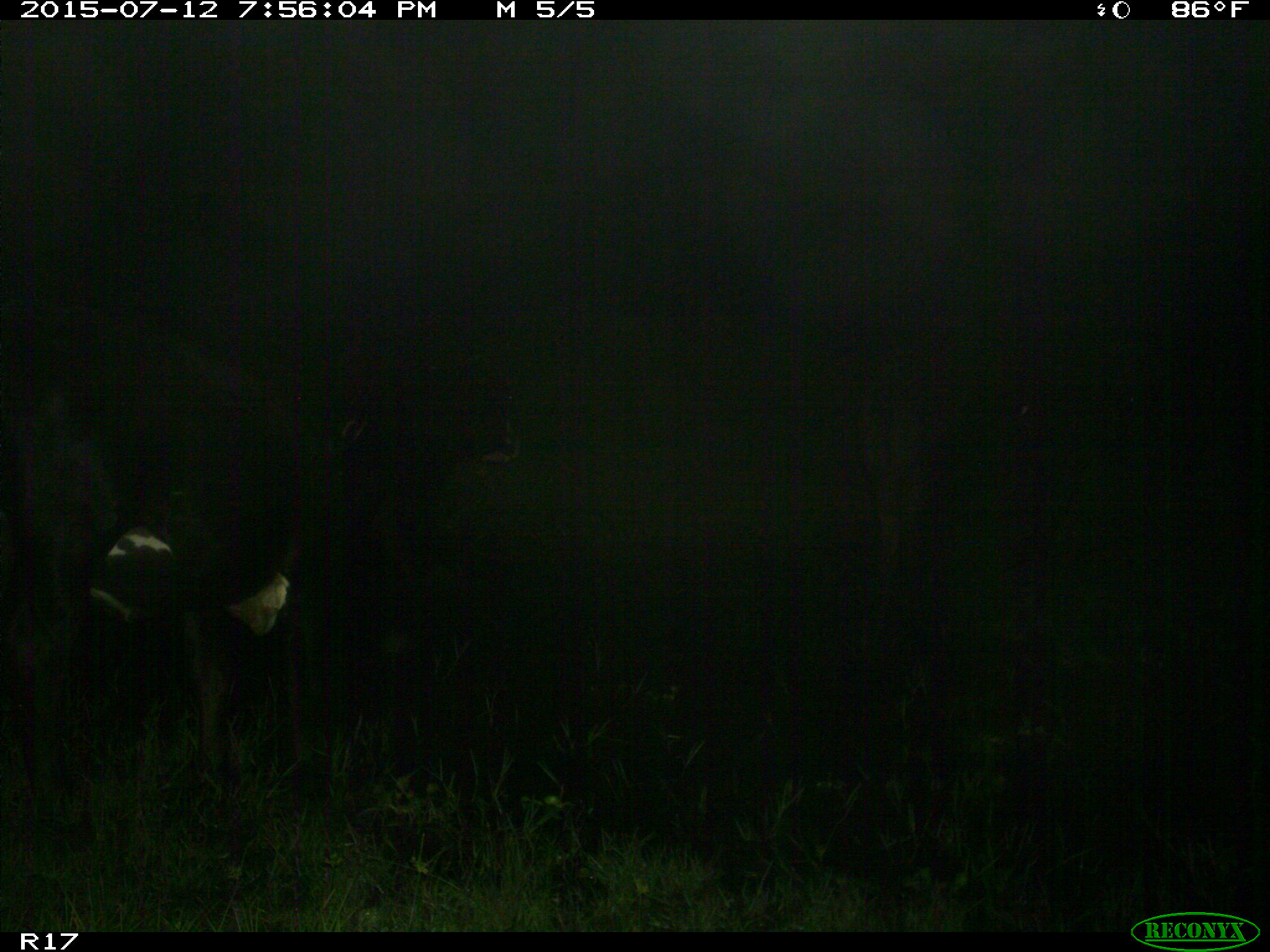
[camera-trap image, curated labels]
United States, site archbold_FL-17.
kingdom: Animalia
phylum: Chordata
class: Mammalia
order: Artiodactyla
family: Bovidae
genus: Bos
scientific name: Bos taurus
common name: domestic cow